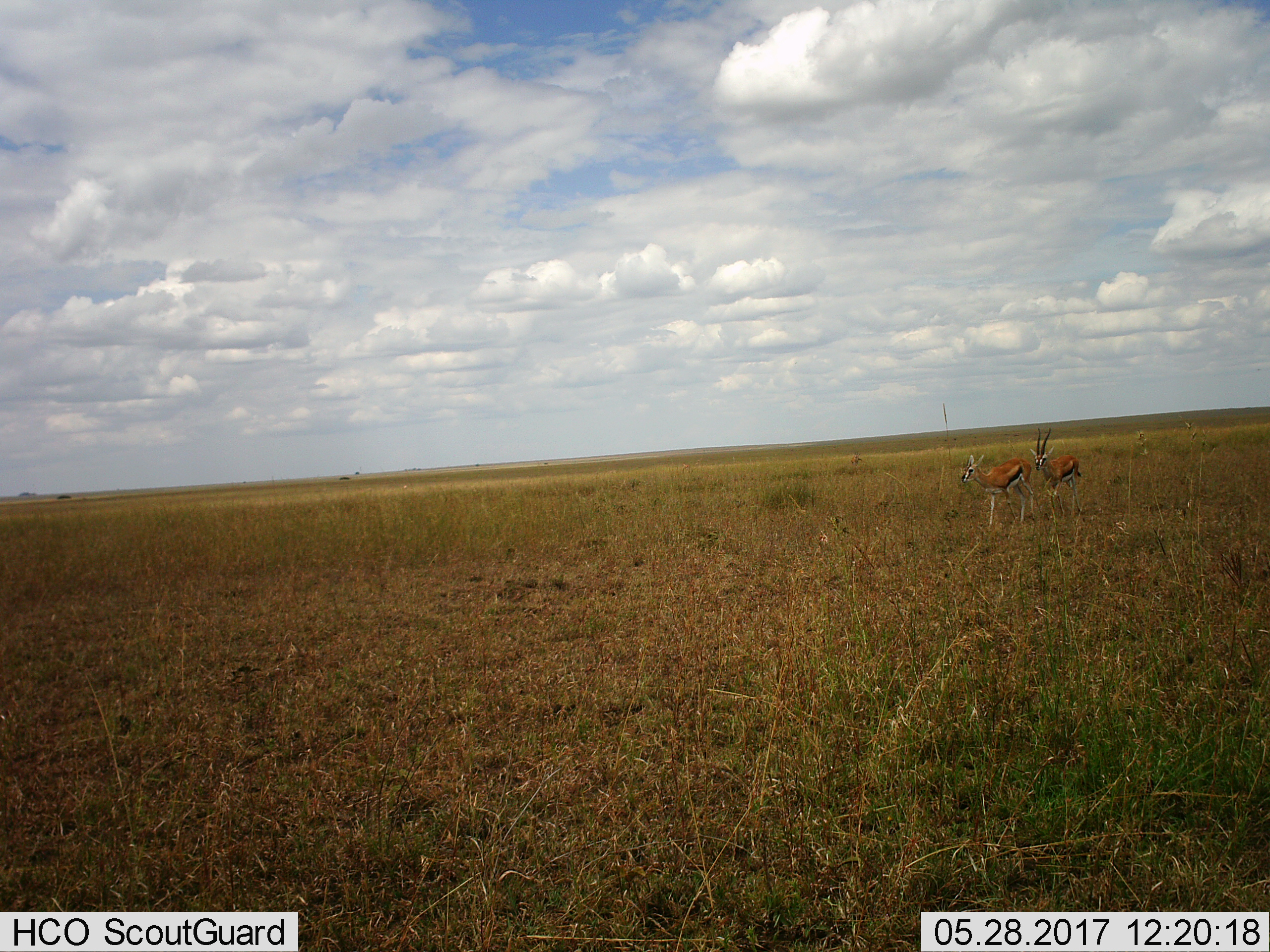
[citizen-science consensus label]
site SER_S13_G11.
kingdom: Animalia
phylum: Chordata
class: Mammalia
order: Artiodactyla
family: Bovidae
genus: Eudorcas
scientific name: Eudorcas thomsonii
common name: thomson's gazelle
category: gazellethomsons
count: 2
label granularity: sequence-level